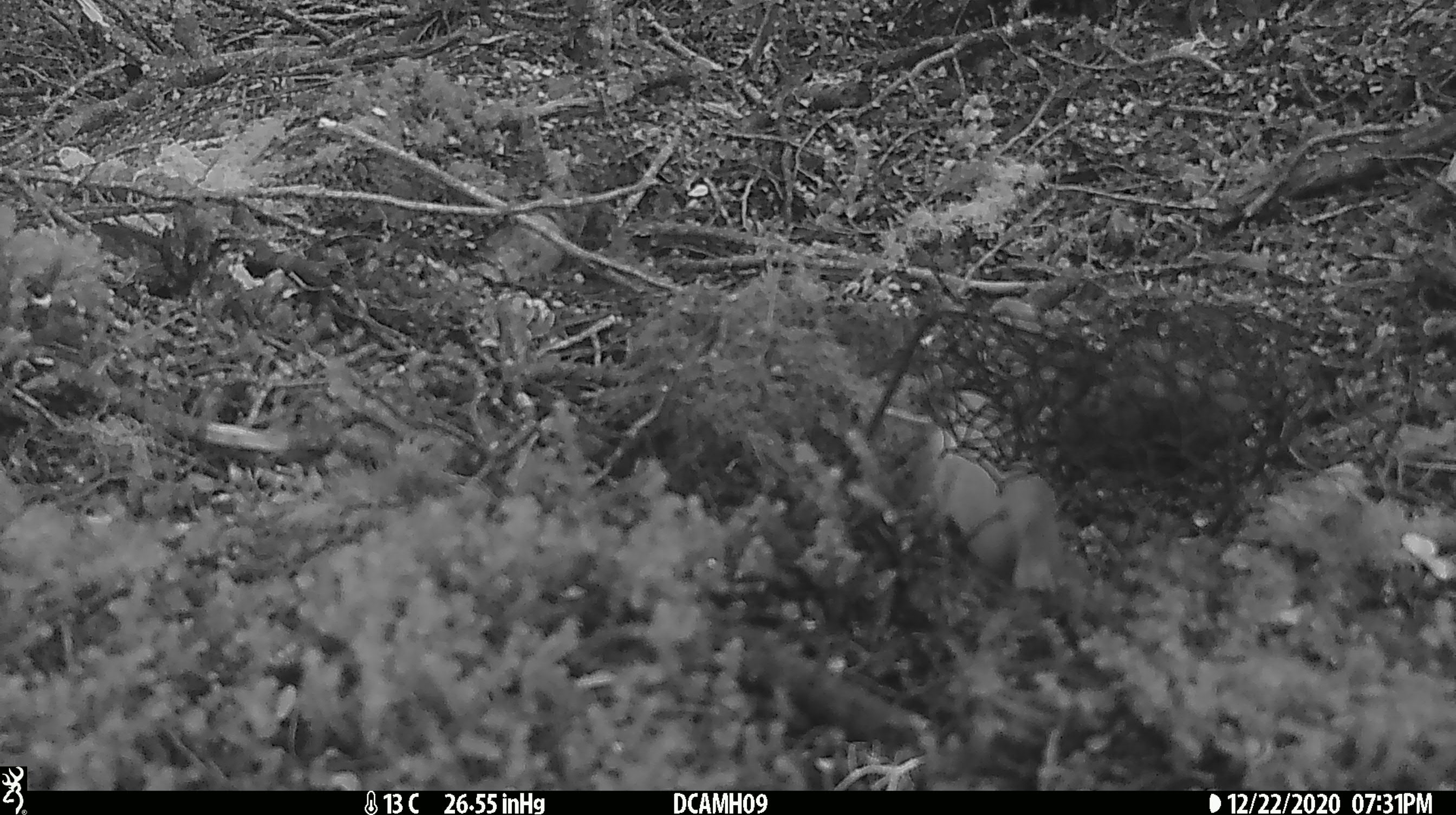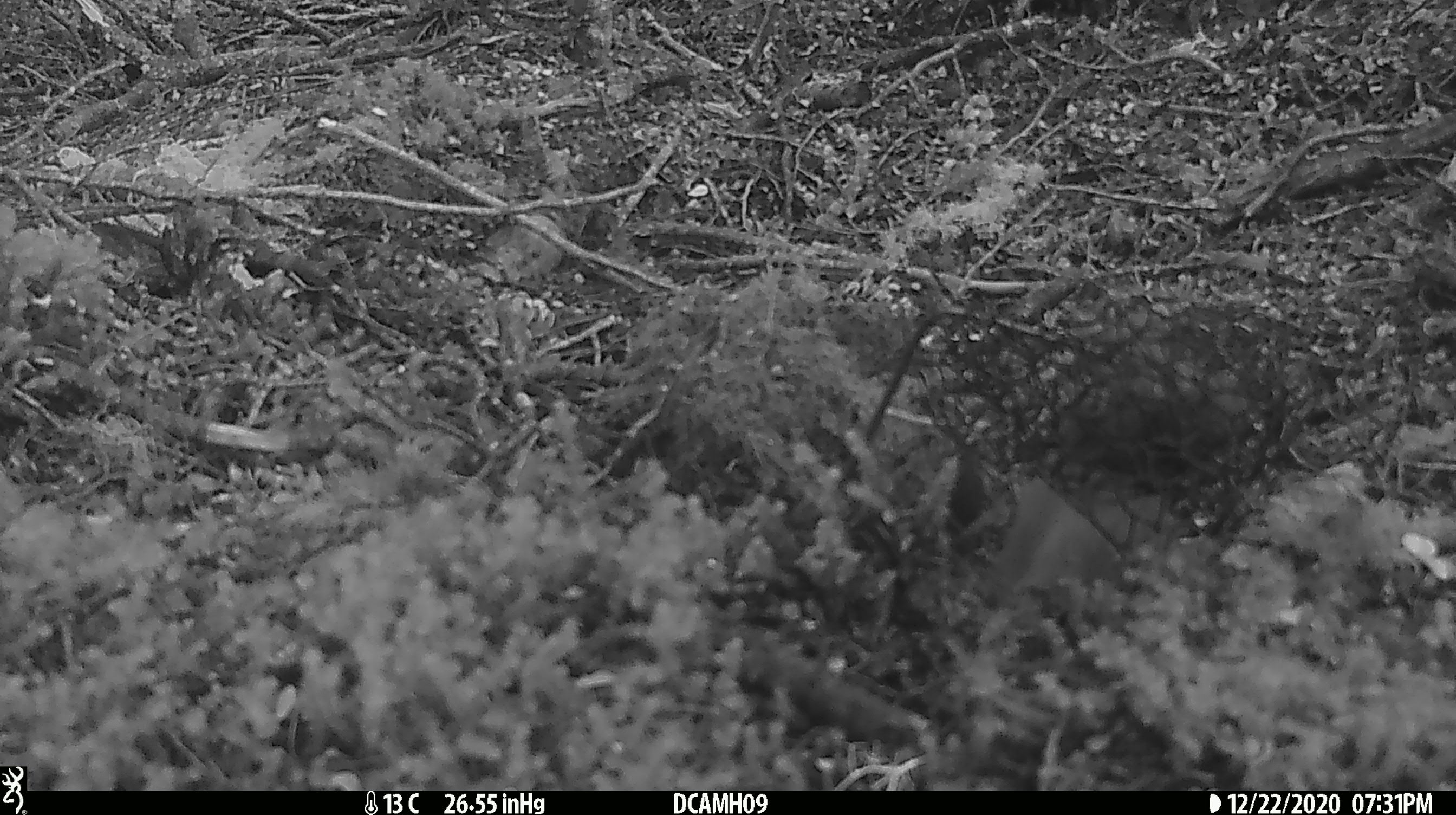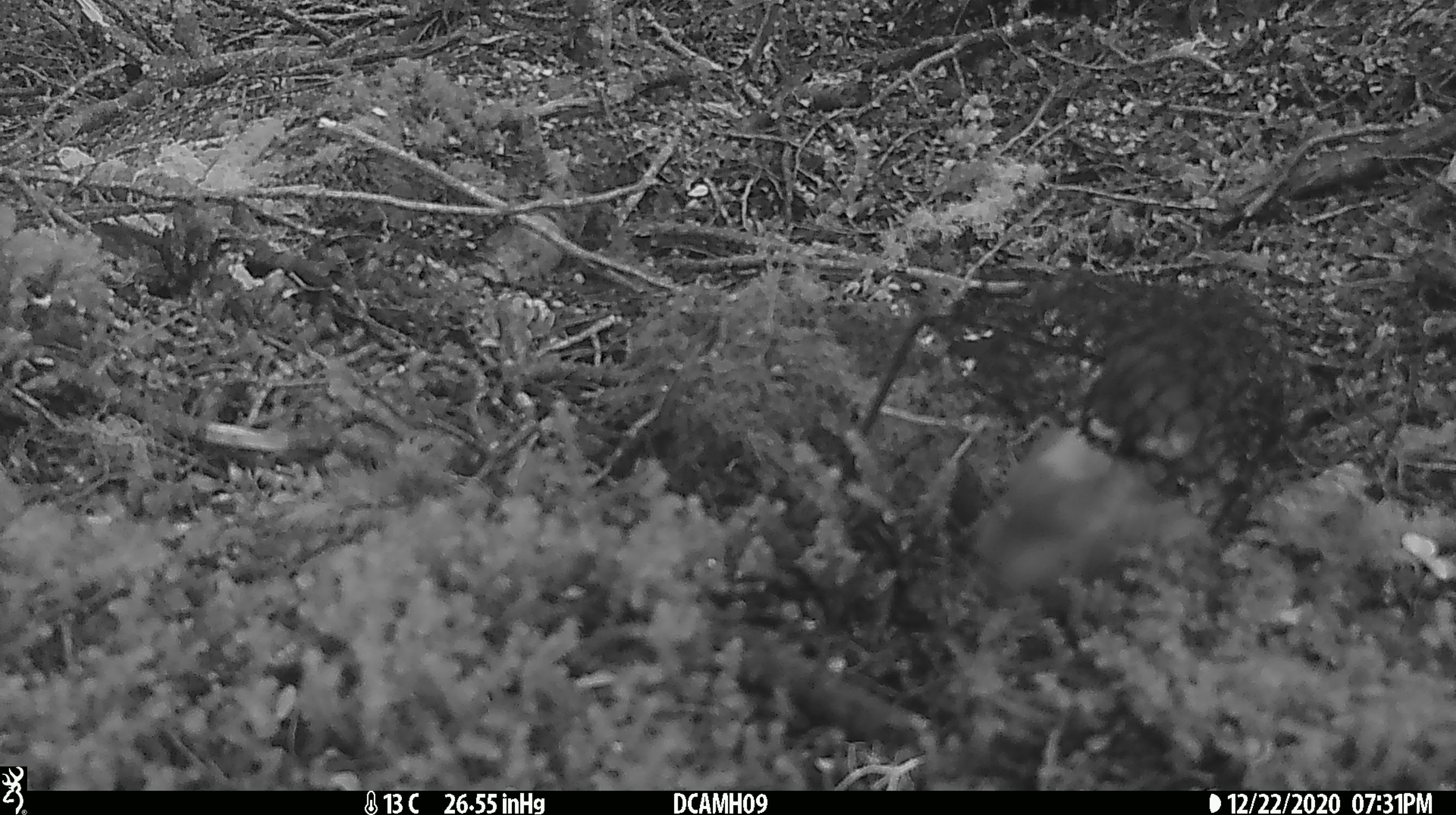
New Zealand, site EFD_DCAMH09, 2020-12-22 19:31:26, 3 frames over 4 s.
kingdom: Animalia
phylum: Chordata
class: Mammalia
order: Carnivora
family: Mustelidae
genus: Mustela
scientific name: Mustela erminea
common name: stoat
Stoat (Mustela erminea).